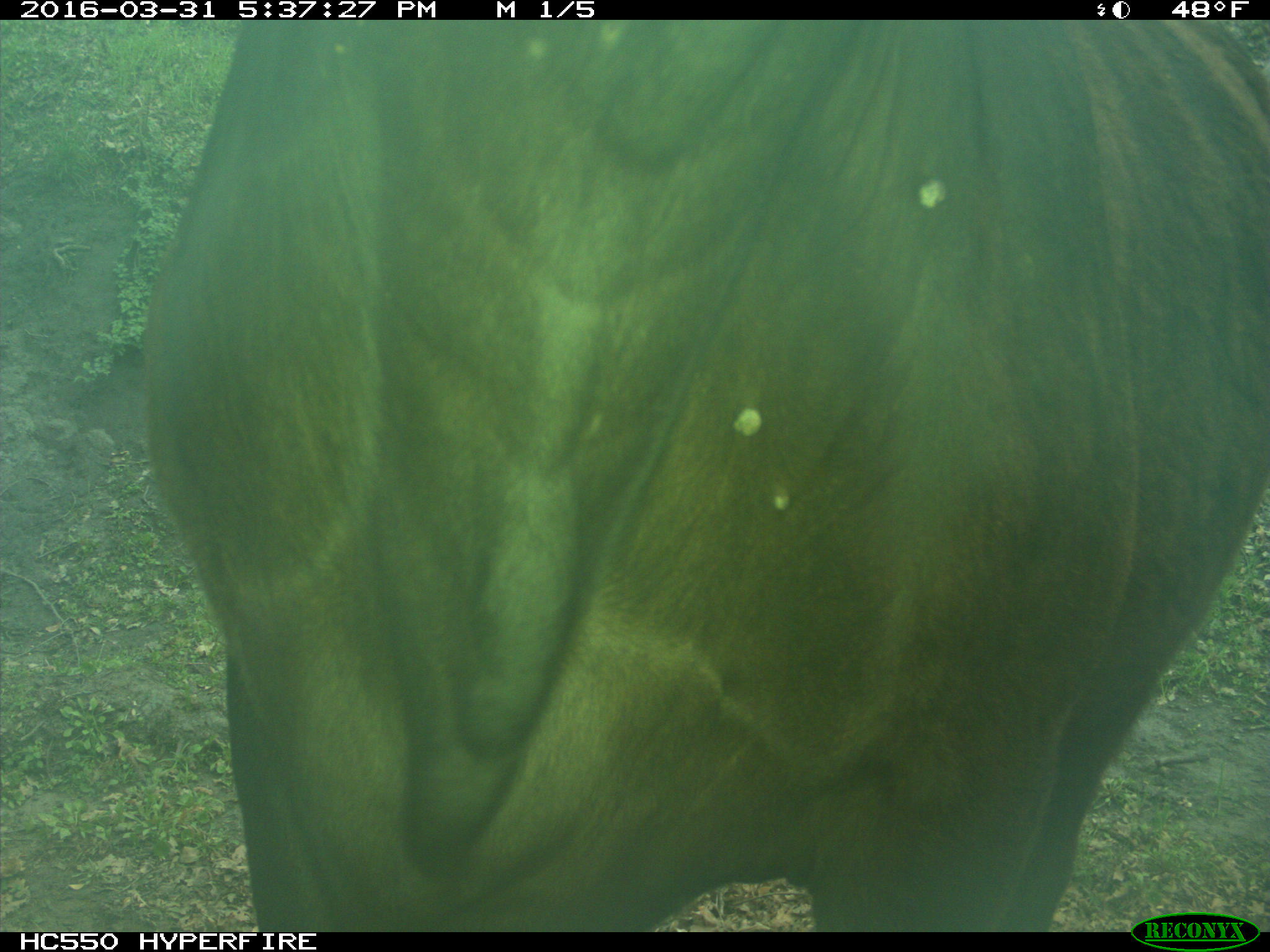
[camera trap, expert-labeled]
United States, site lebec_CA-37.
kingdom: Animalia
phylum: Chordata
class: Mammalia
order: Artiodactyla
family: Bovidae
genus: Bos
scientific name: Bos taurus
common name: domestic cow